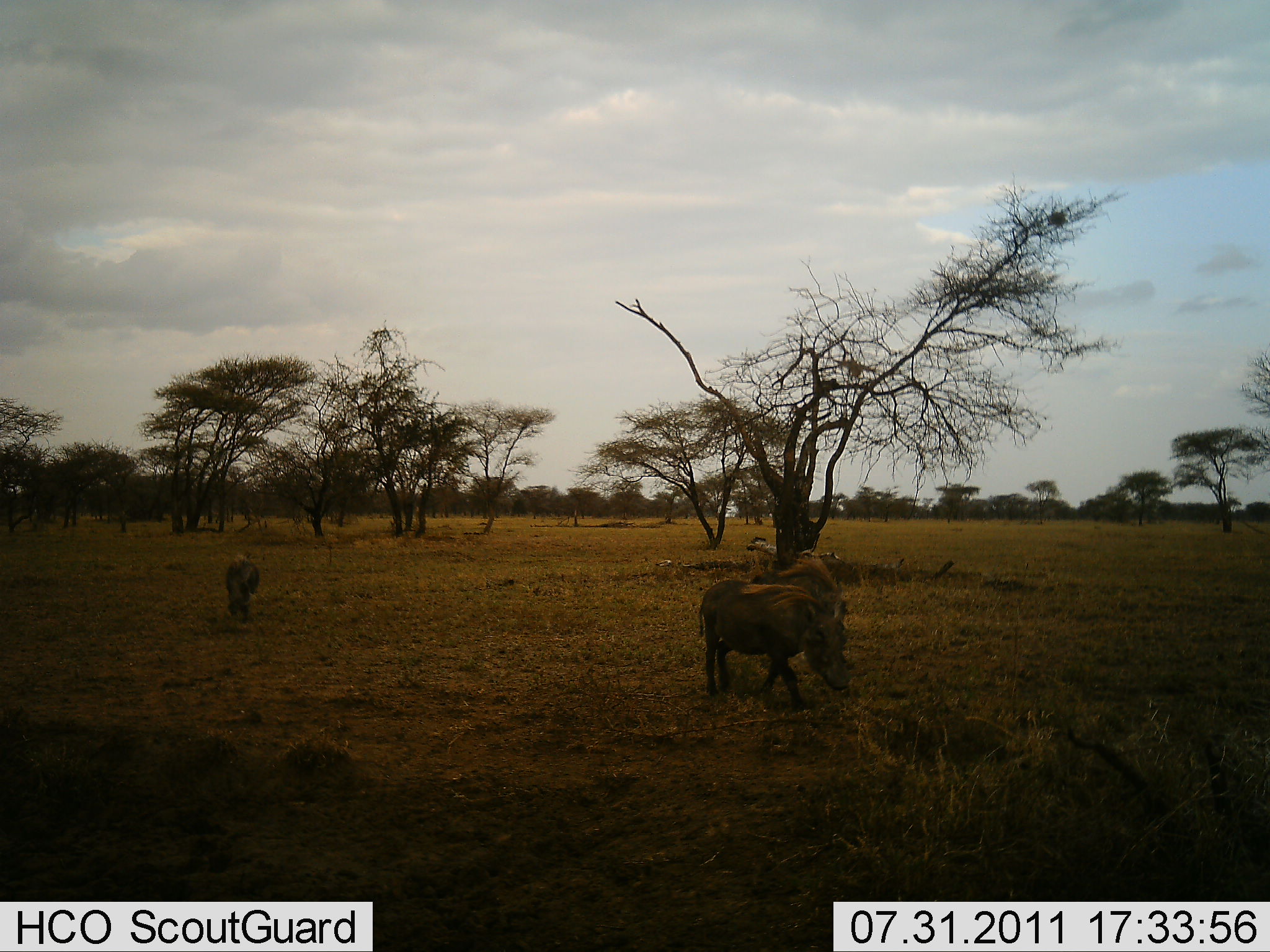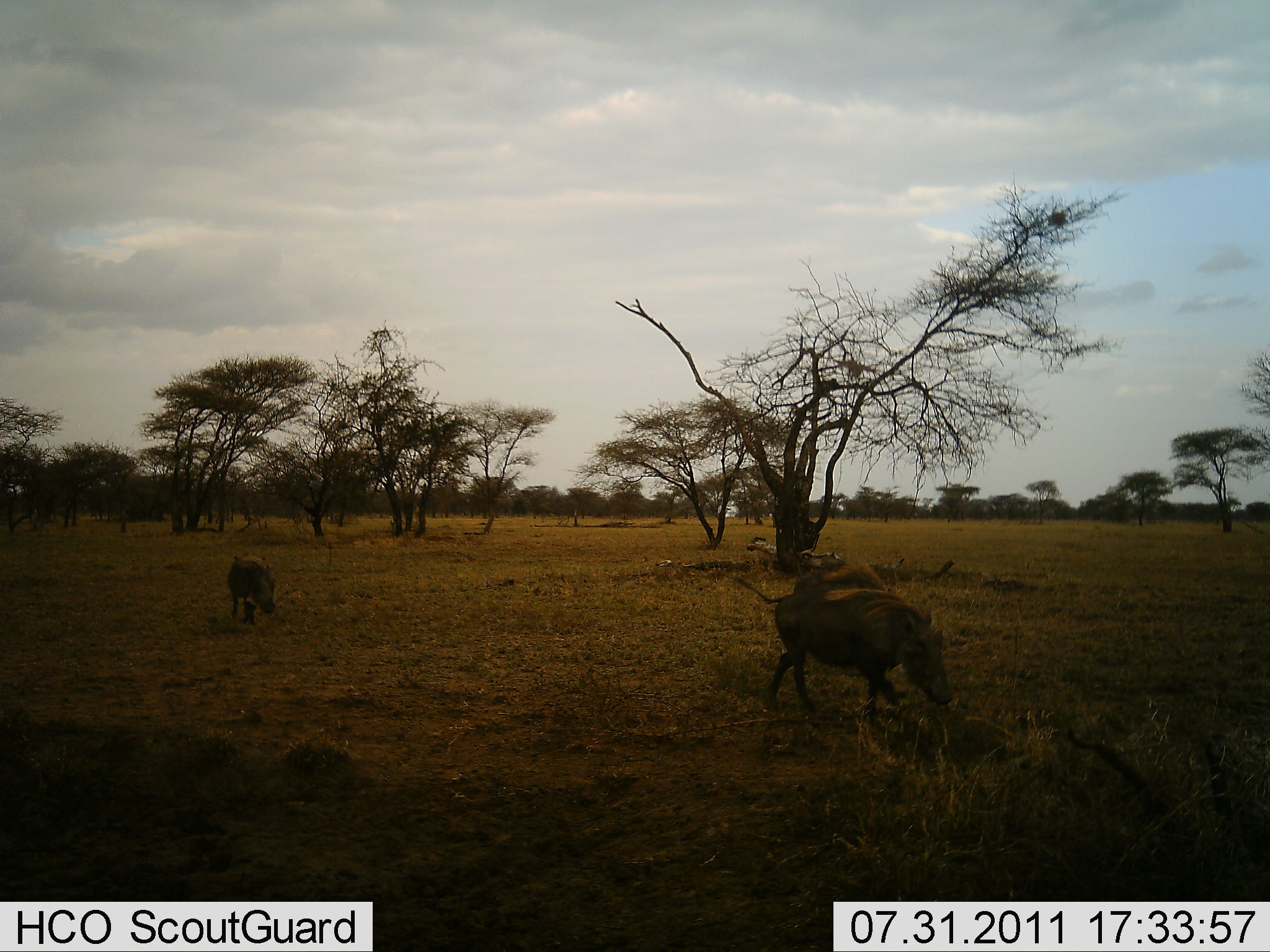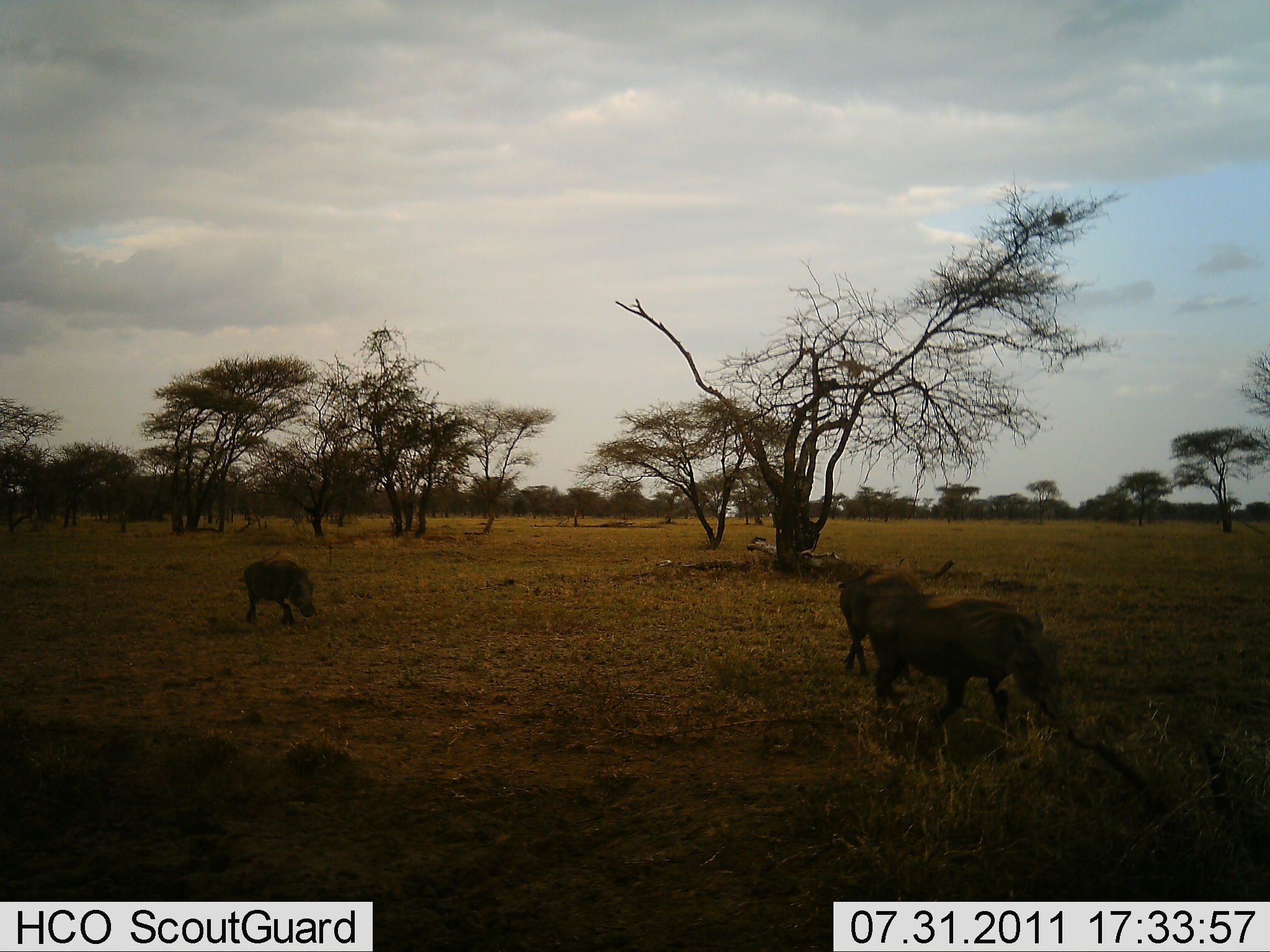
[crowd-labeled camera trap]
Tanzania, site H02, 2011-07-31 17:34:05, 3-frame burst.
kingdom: Animalia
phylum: Chordata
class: Mammalia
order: Artiodactyla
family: Suidae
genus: Phacochoerus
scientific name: Phacochoerus africanus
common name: warthog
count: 3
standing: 0%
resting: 0%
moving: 92%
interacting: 0%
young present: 8%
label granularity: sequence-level